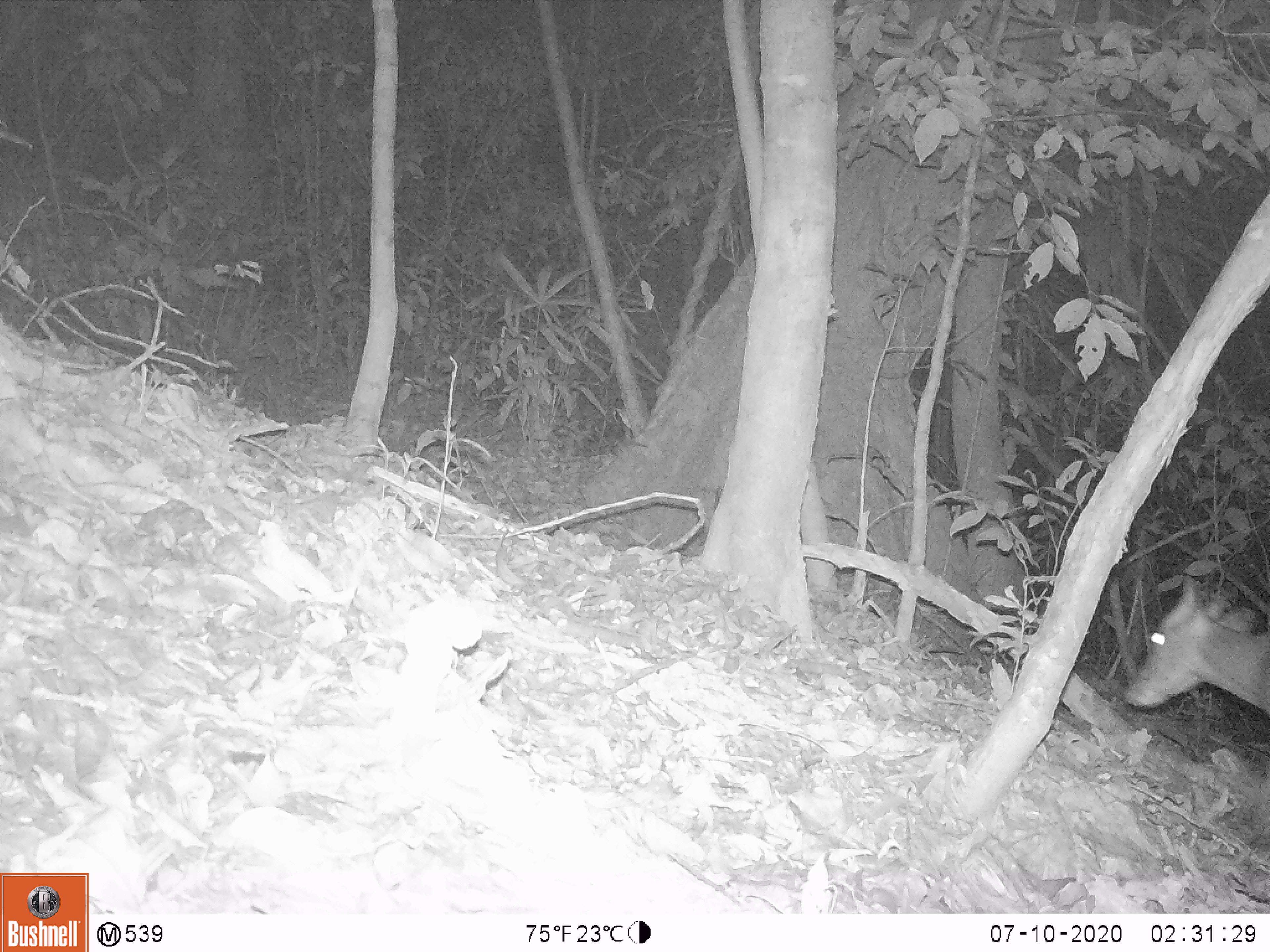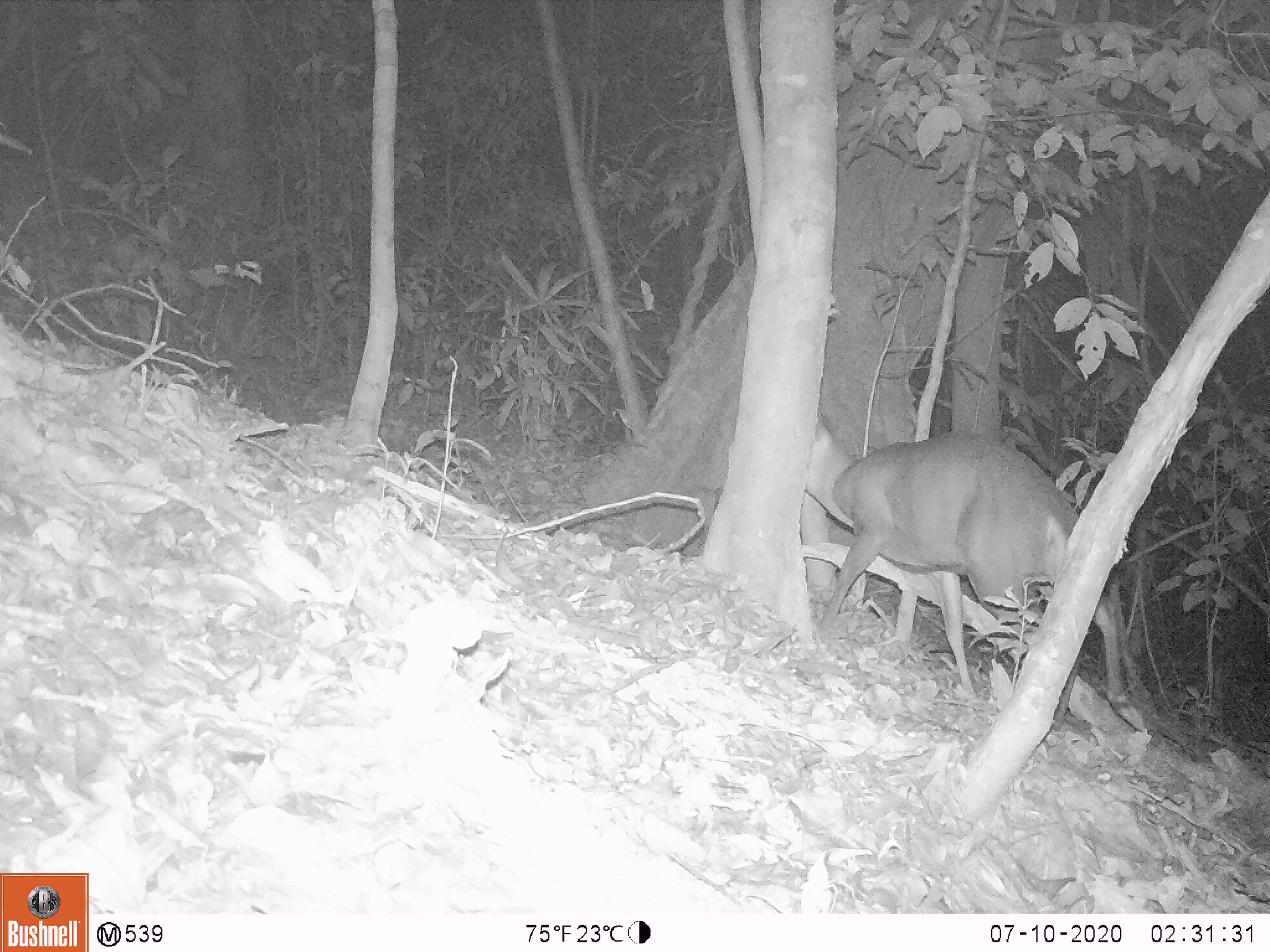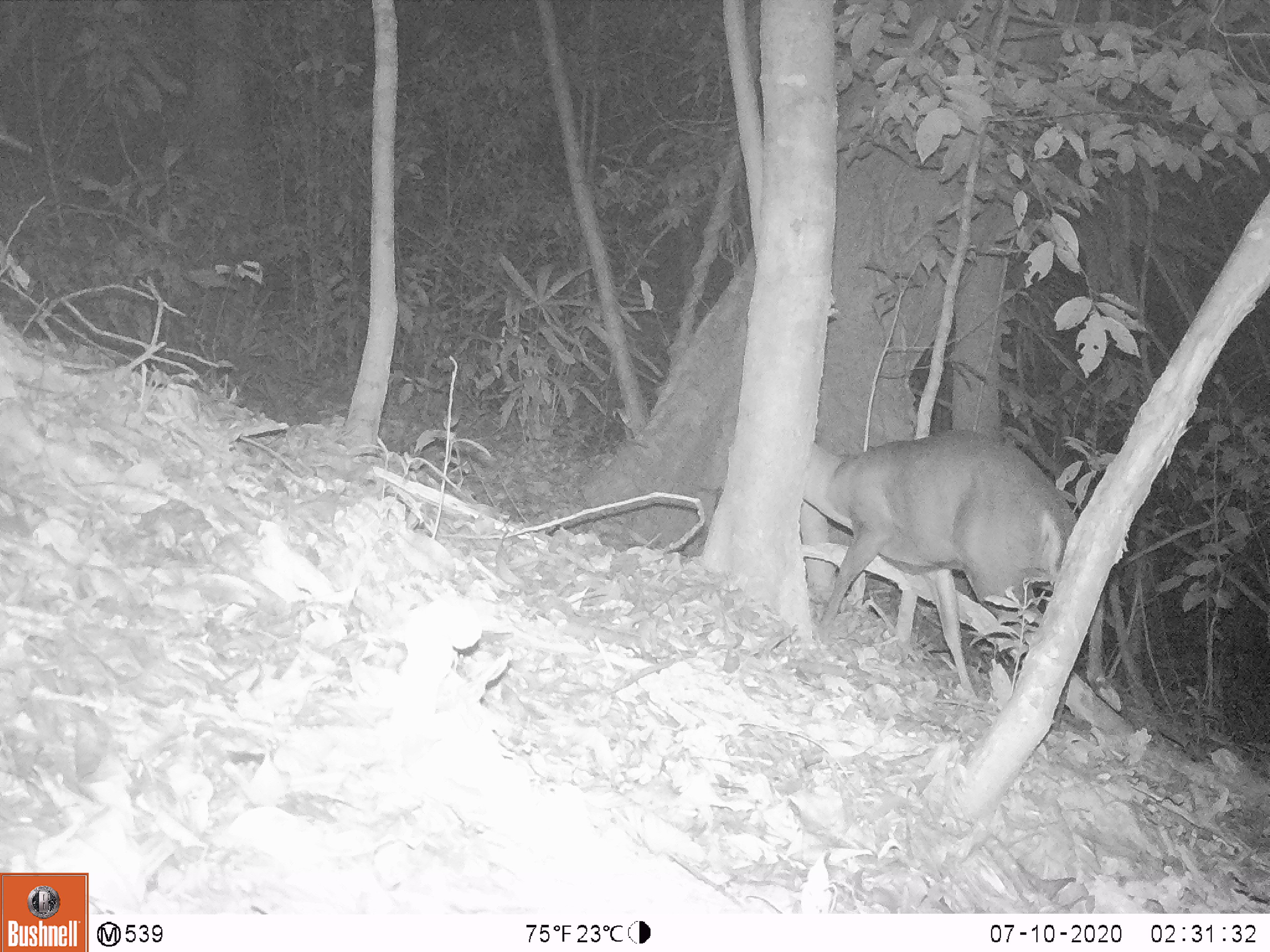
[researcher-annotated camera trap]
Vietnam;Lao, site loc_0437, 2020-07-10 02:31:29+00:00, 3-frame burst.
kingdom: Animalia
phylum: Chordata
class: Mammalia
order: Artiodactyla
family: Cervidae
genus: Muntiacus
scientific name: Muntiacus rooseveltorum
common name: roosevelt's muntjac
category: roosevelts muntjac group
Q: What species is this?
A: Roosevelts muntjac group (roosevelt's muntjac) (Muntiacus rooseveltorum).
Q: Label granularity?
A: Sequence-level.